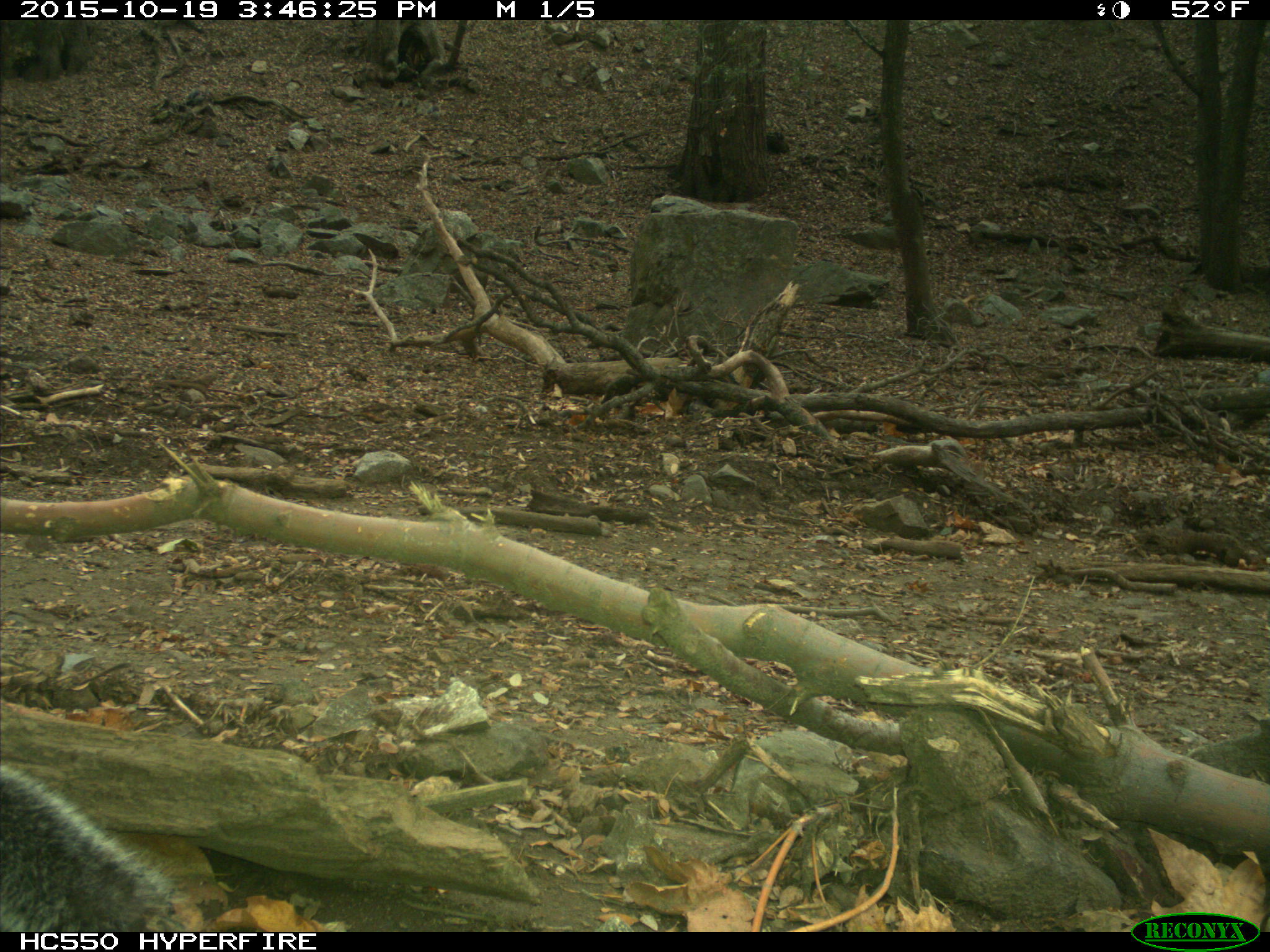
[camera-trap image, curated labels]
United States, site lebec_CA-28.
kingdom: Animalia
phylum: Chordata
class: Mammalia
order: Rodentia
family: Sciuridae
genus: Sciurus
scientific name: Sciurus carolinensis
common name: eastern gray squirrel